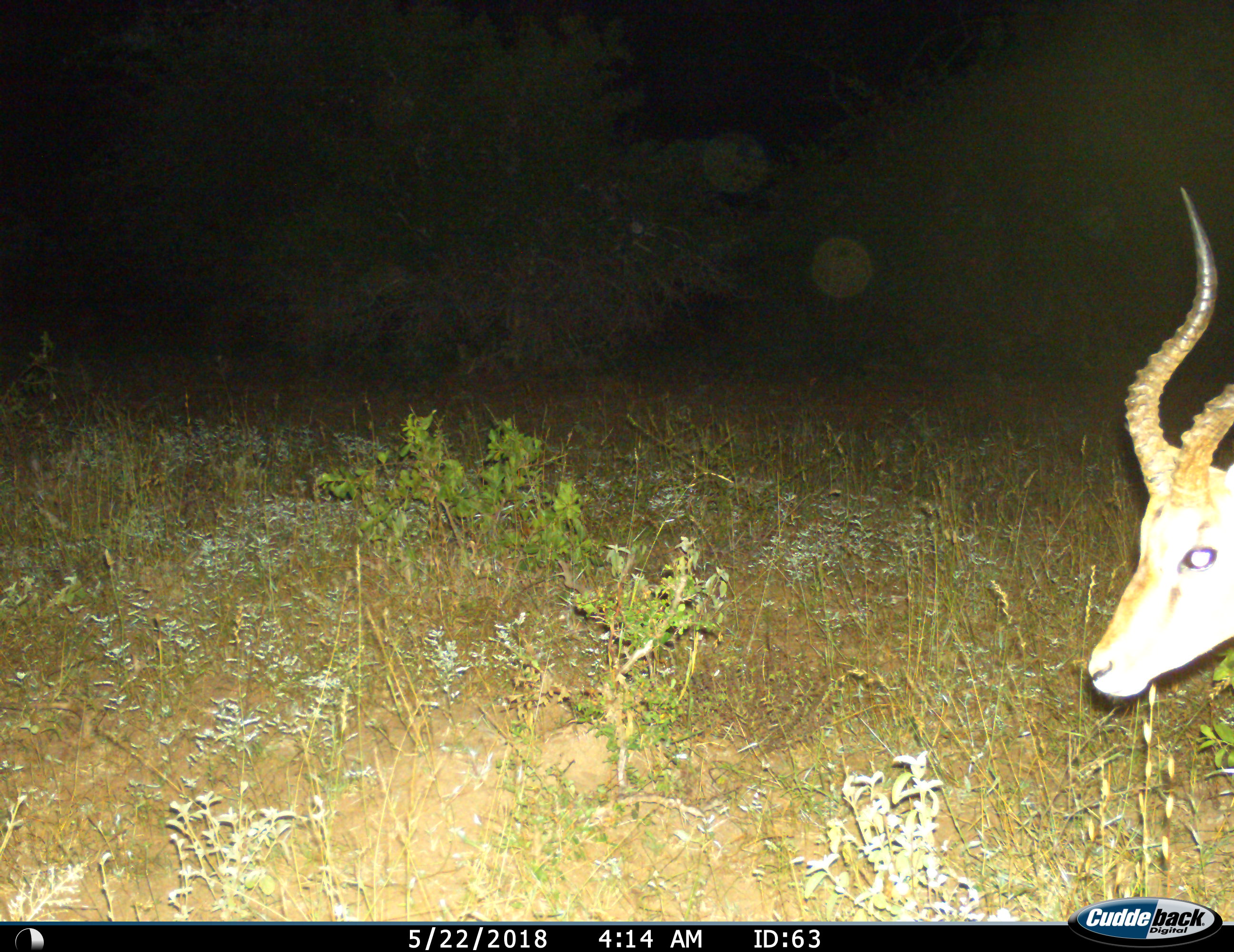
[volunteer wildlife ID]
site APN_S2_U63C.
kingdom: Animalia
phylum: Chordata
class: Mammalia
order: Artiodactyla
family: Bovidae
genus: Aepyceros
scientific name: Aepyceros melampus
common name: impala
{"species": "impala (Aepyceros melampus)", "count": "1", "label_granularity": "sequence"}